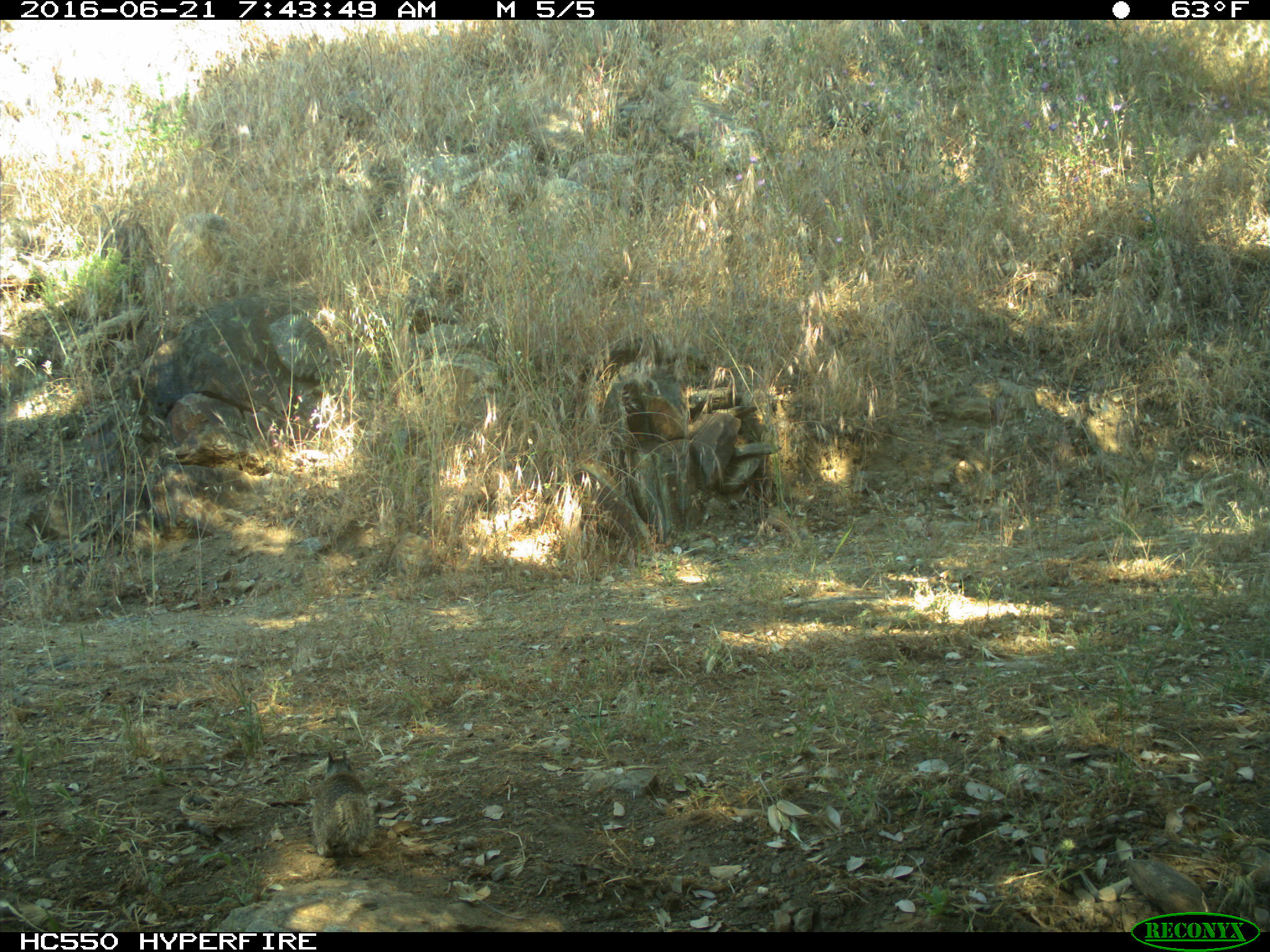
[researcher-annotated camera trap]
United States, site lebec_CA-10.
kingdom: Animalia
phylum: Chordata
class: Mammalia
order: Rodentia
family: Sciuridae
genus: Otospermophilus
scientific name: Otospermophilus beecheyi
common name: california ground squirrel